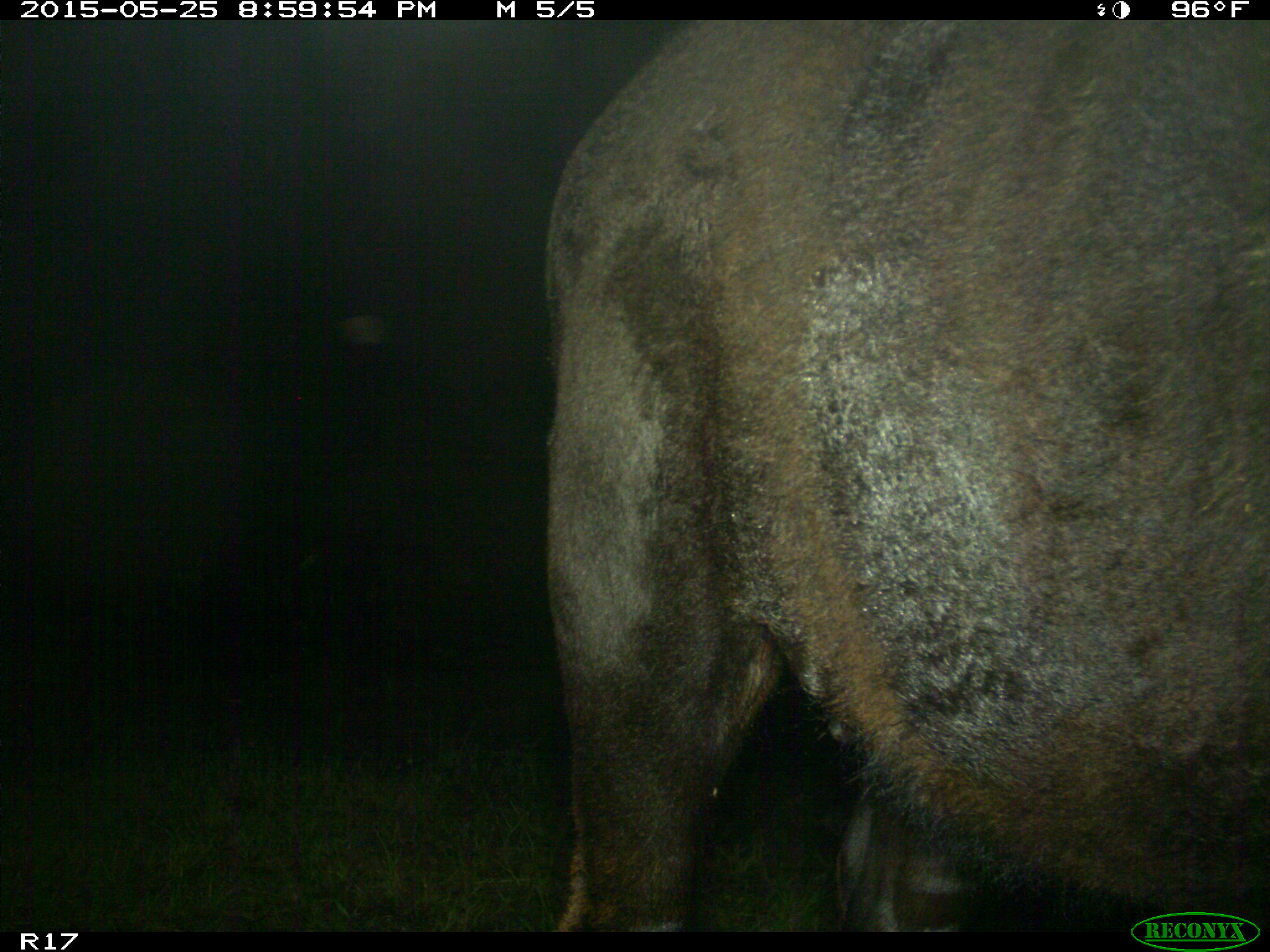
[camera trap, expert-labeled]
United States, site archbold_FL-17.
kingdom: Animalia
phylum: Chordata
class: Mammalia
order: Artiodactyla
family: Bovidae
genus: Bos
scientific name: Bos taurus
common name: domestic cow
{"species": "Bos taurus (domestic cow)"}